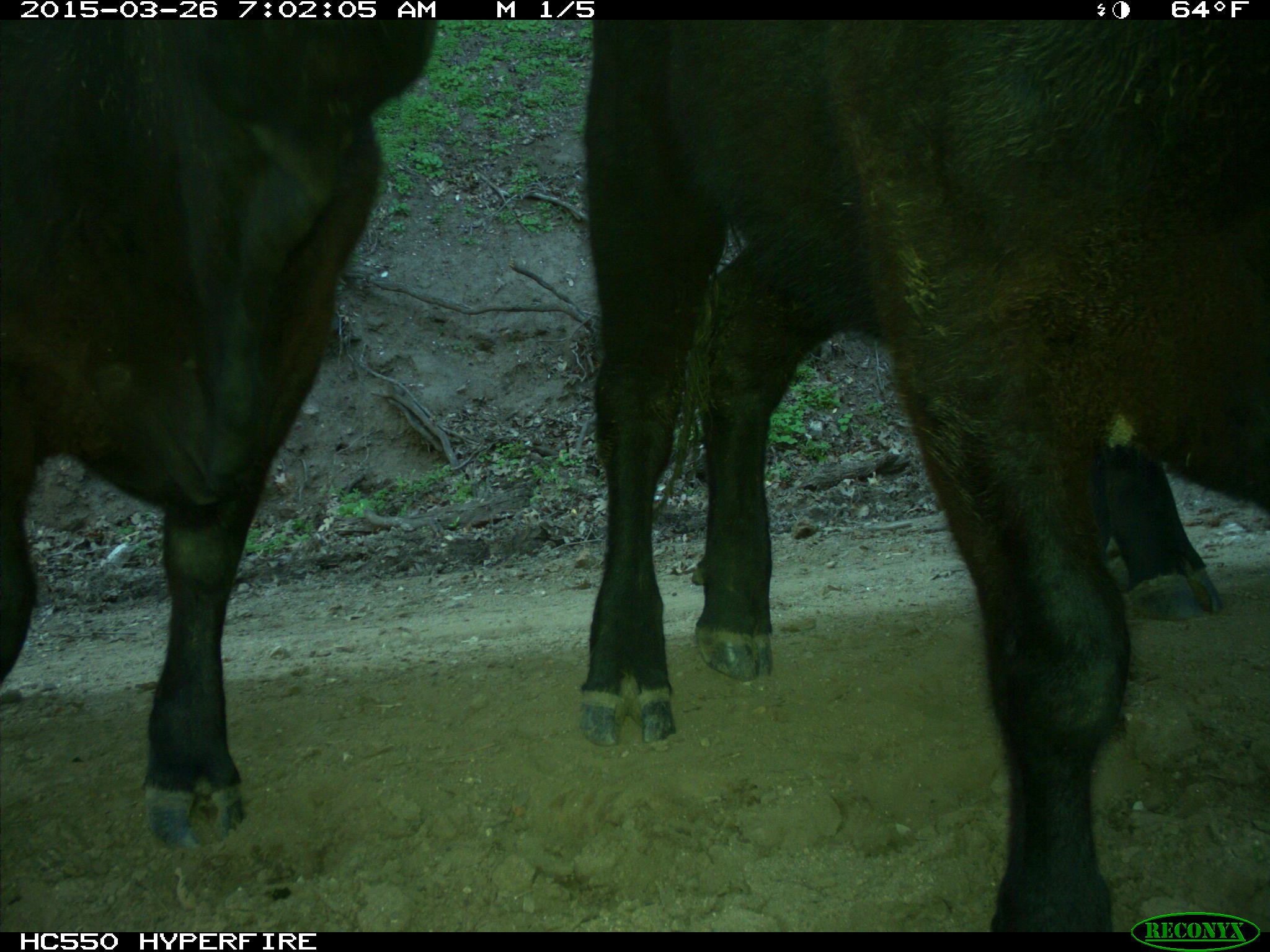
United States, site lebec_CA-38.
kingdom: Animalia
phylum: Chordata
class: Mammalia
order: Artiodactyla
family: Bovidae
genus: Bos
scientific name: Bos taurus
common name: domestic cow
Bos taurus (domestic cow).